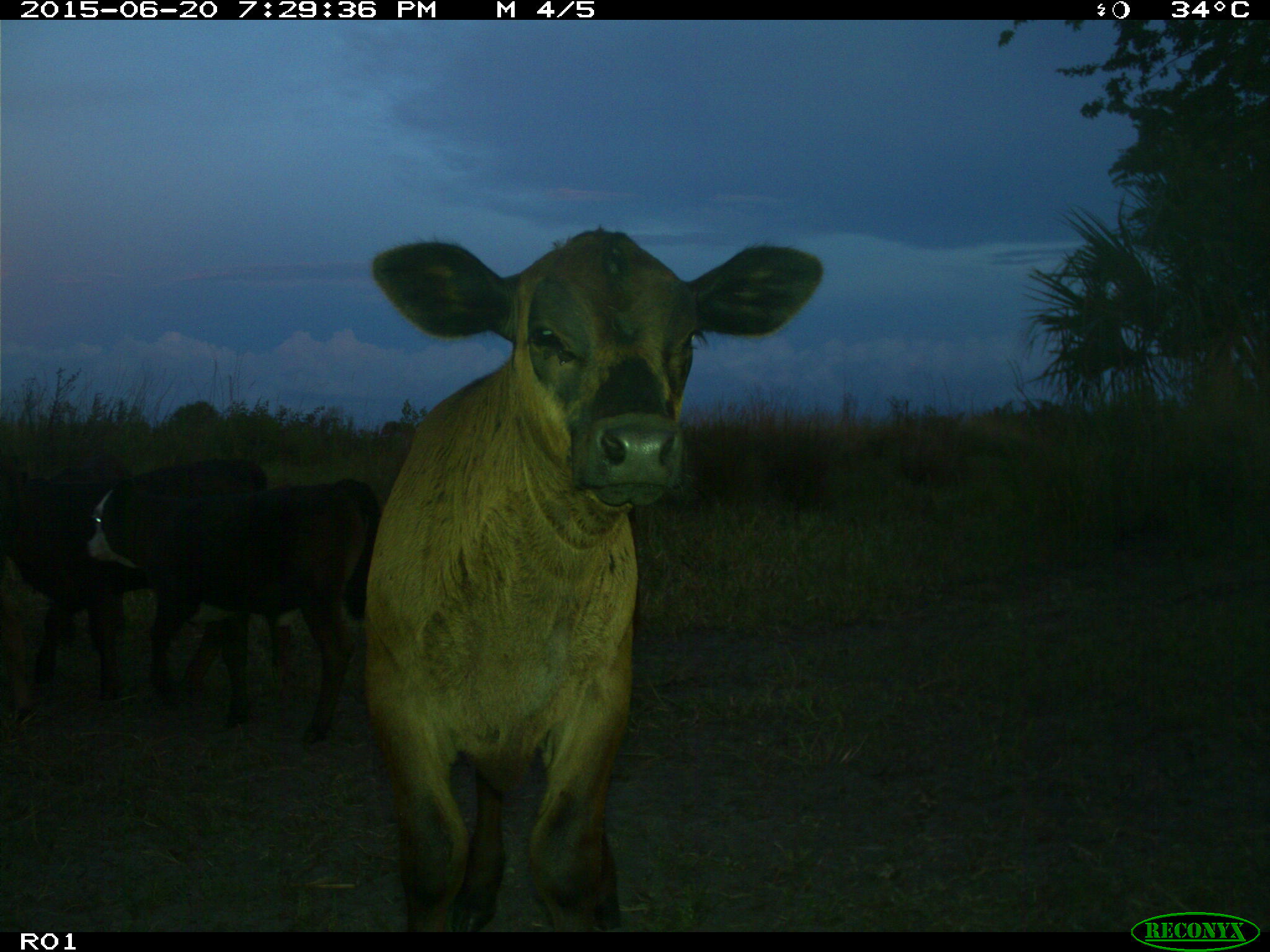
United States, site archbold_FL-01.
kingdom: Animalia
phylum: Chordata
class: Mammalia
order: Artiodactyla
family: Bovidae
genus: Bos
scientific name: Bos taurus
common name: domestic cow